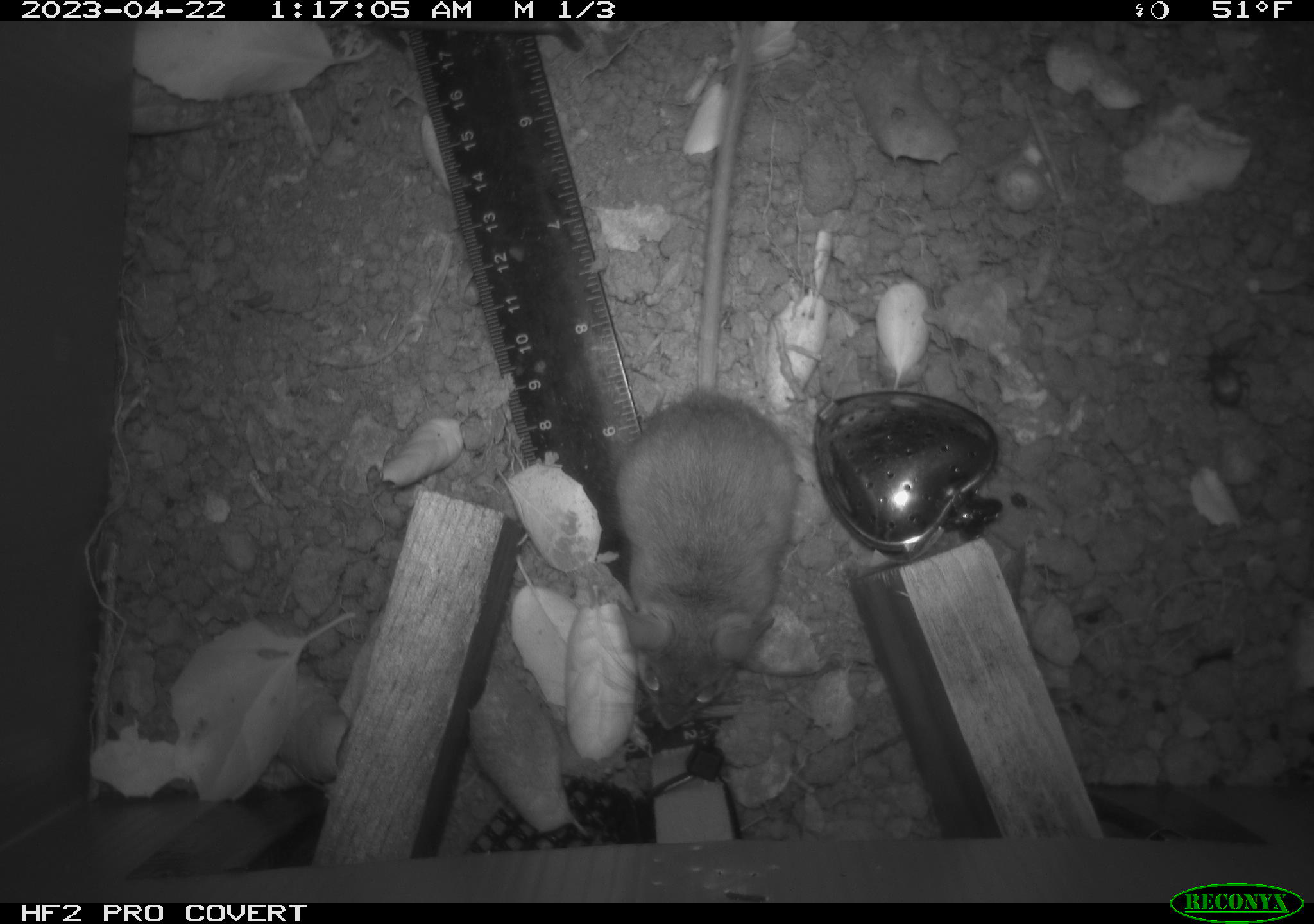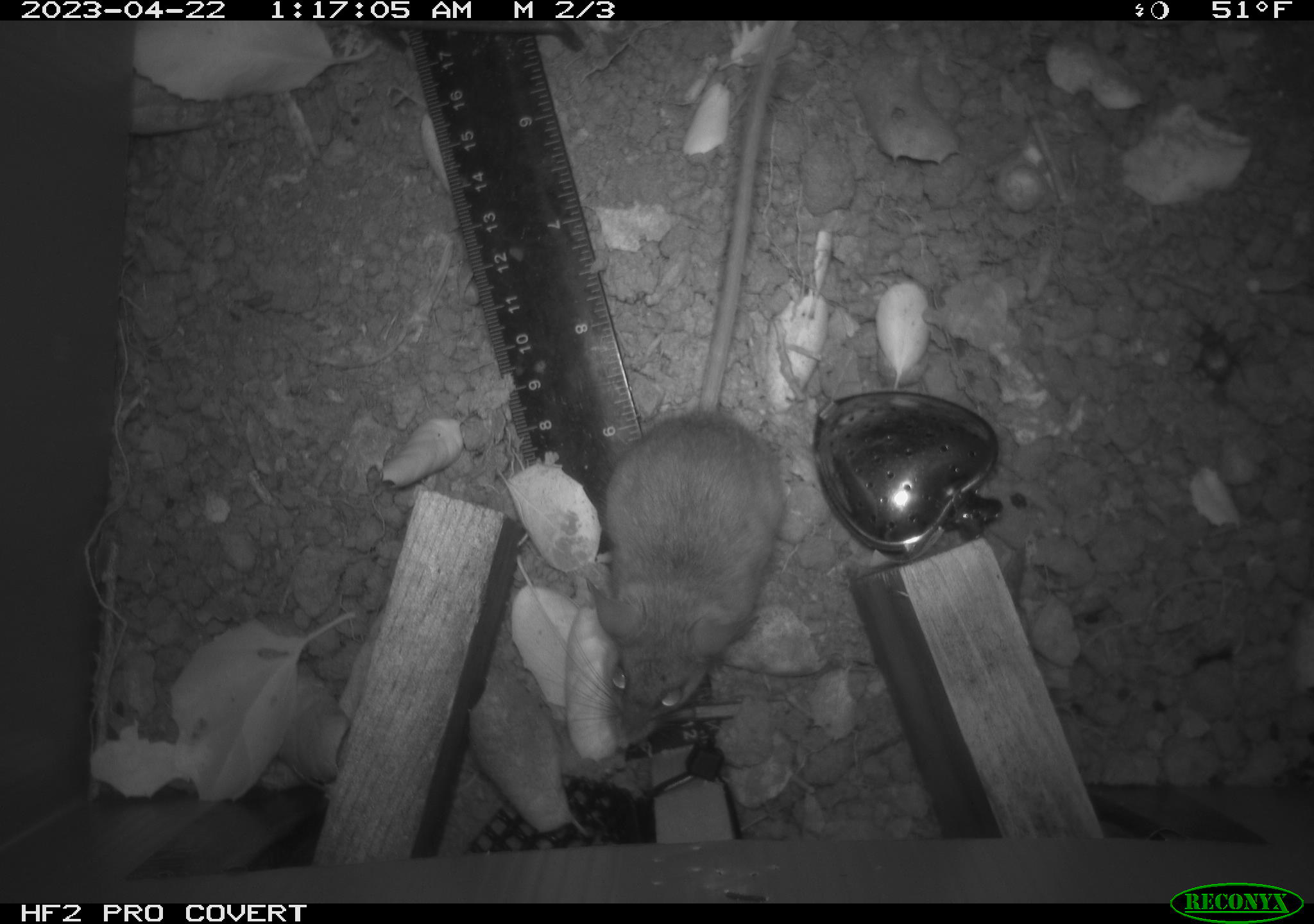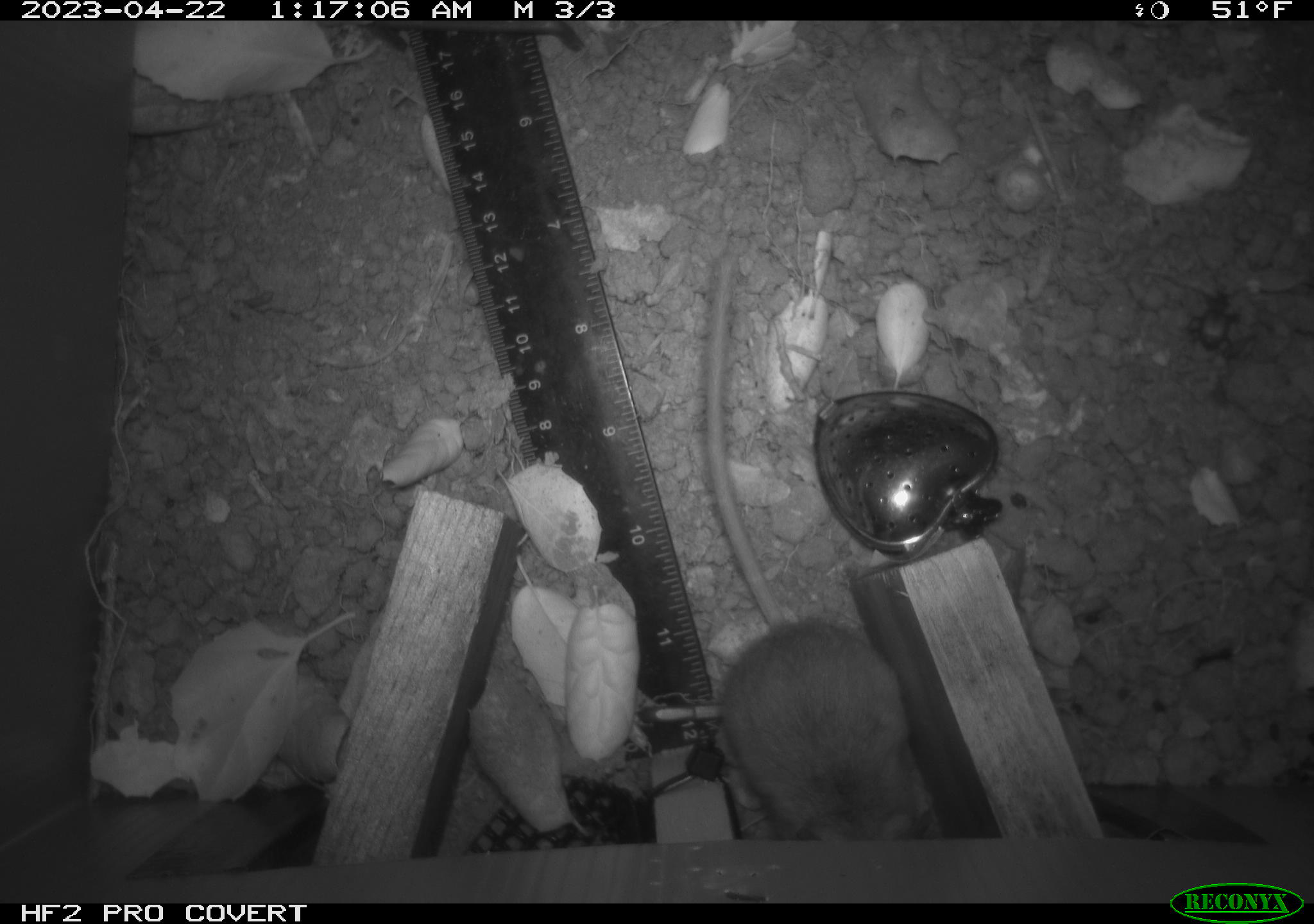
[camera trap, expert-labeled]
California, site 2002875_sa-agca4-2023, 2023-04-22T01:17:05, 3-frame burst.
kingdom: Animalia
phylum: Chordata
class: Mammalia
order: Rodentia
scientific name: Rodentia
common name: mouse species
Mouse species (Rodentia).